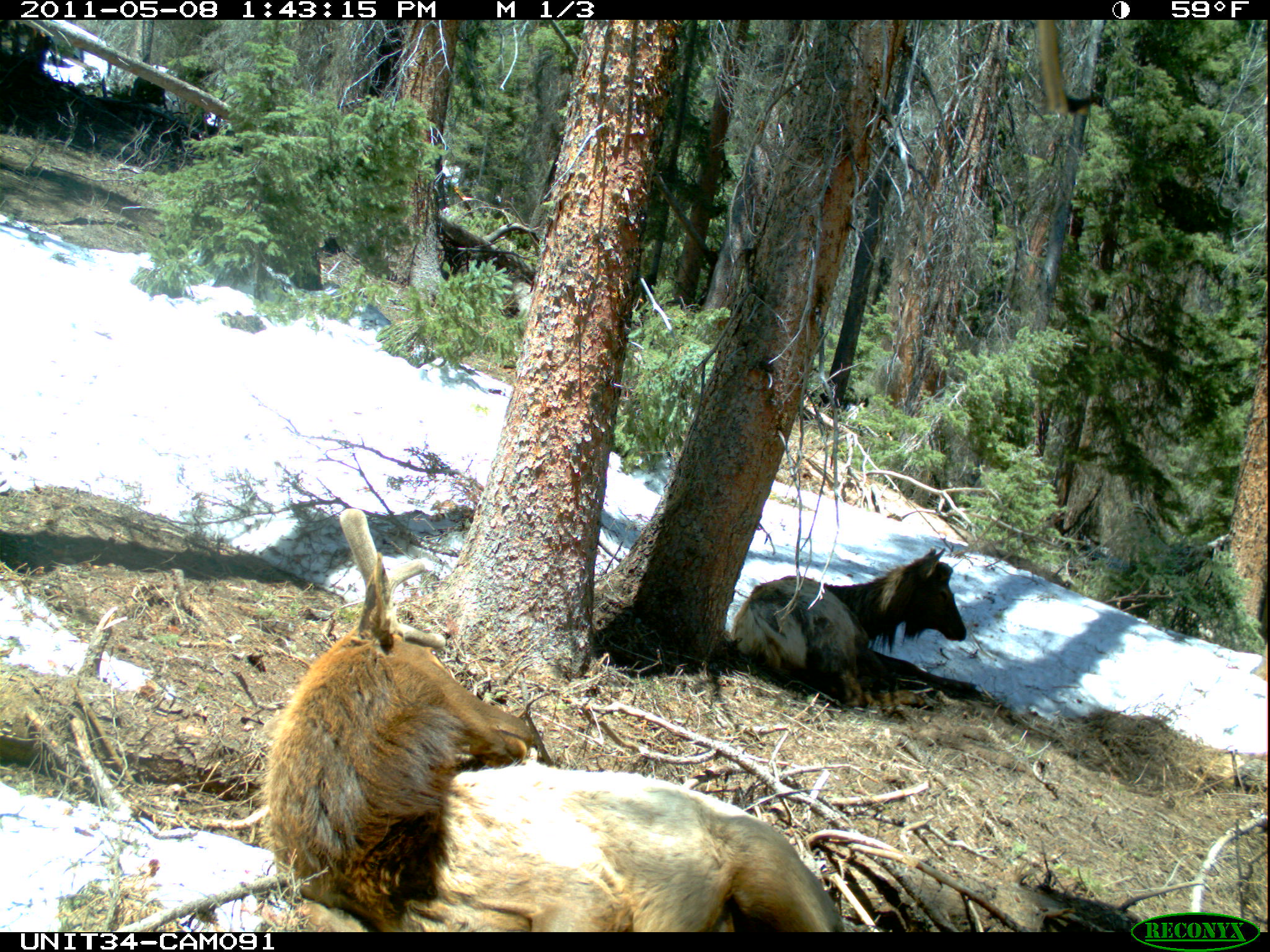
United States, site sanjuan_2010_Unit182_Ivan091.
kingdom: Animalia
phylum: Chordata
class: Mammalia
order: Artiodactyla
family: Cervidae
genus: Cervus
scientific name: Cervus elaphus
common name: red deer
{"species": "Cervus elaphus (red deer)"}